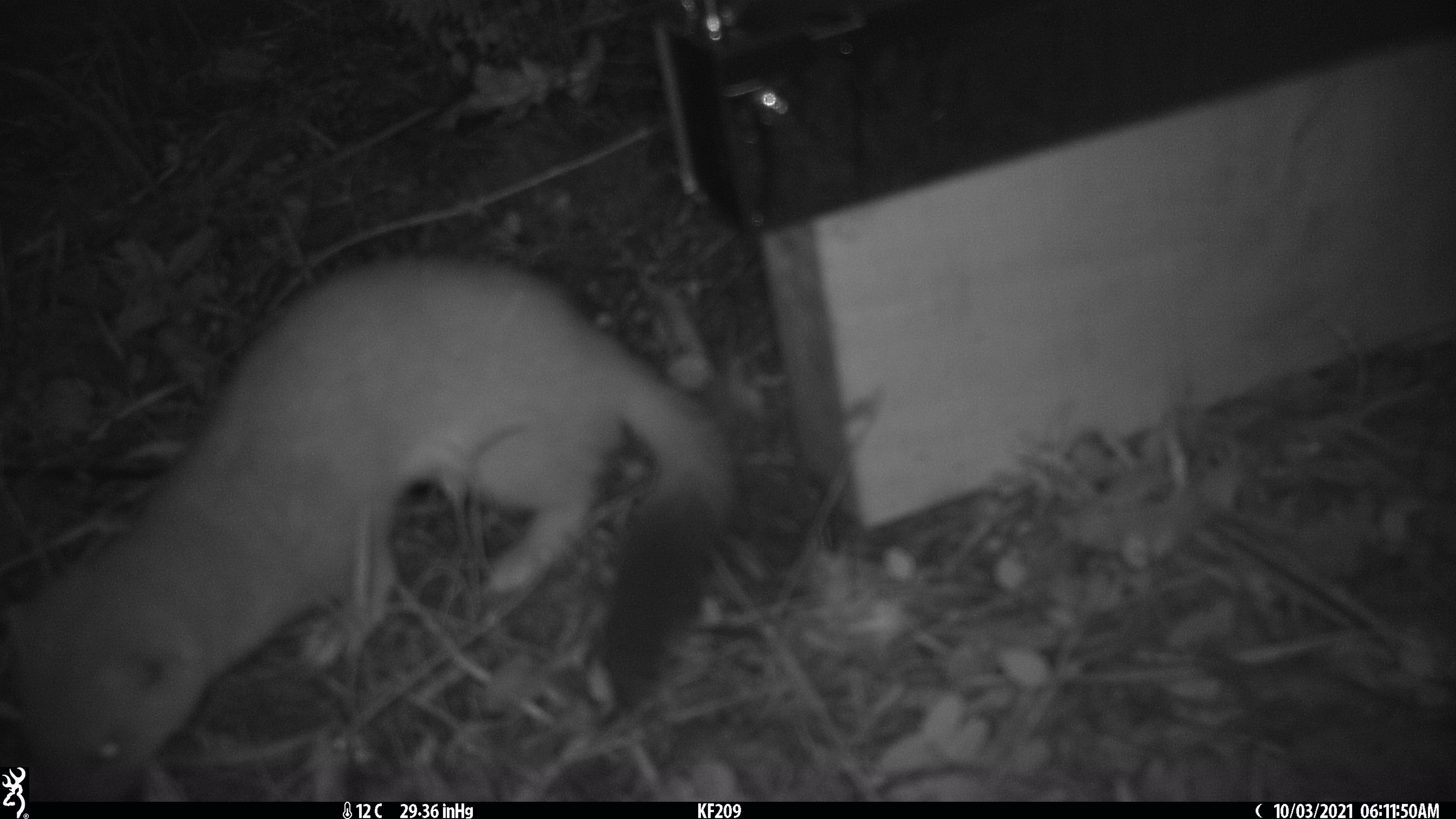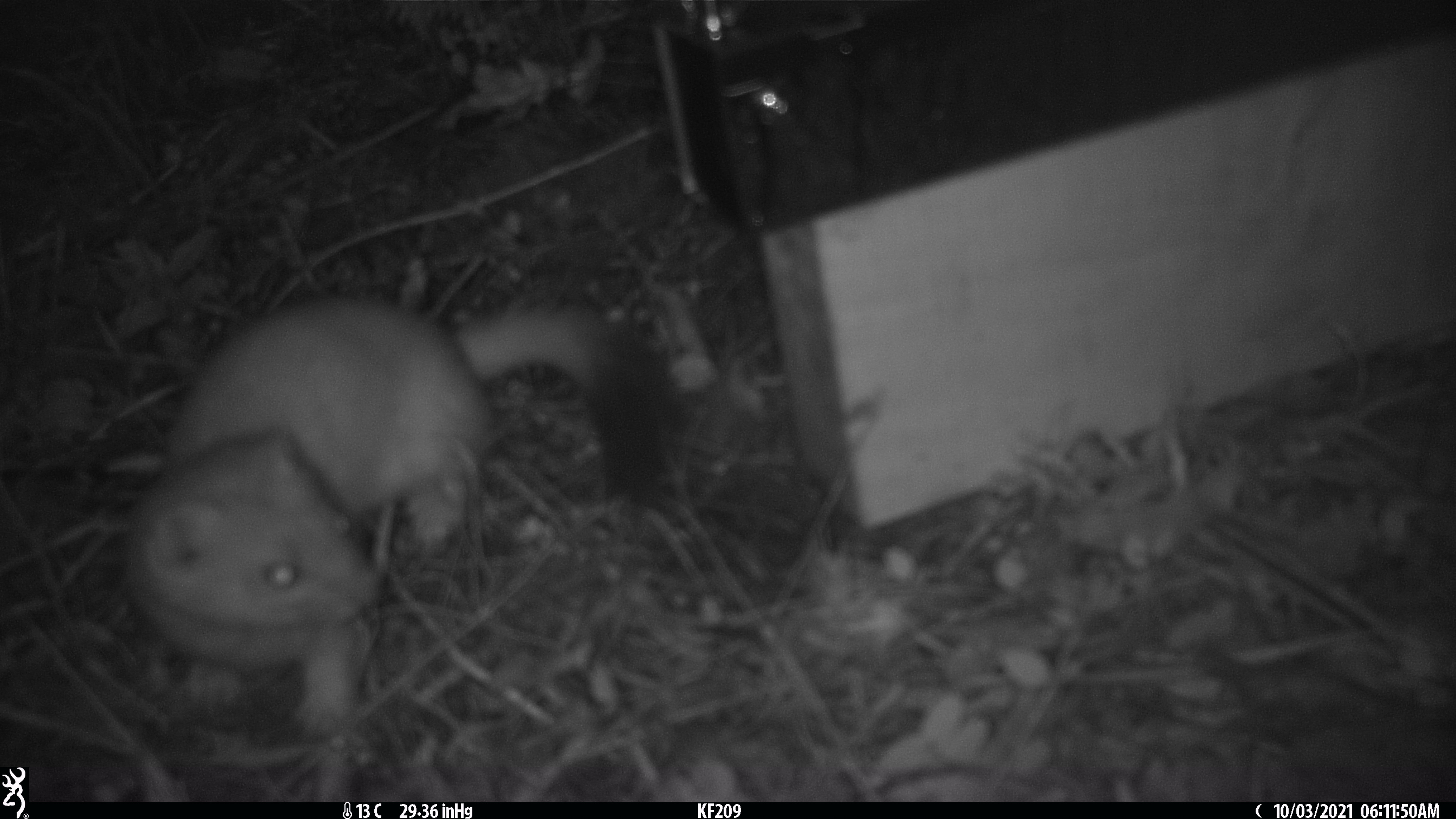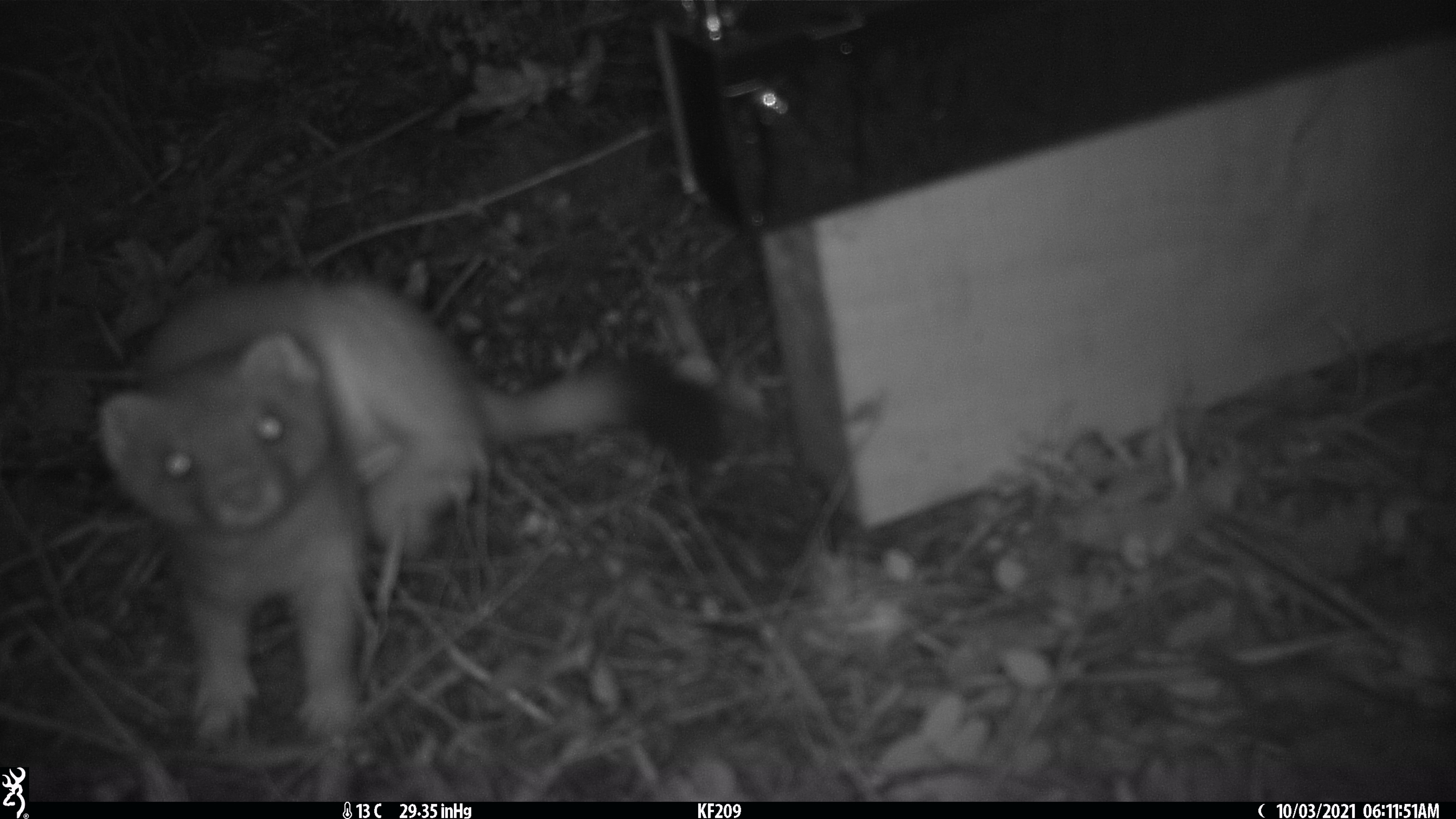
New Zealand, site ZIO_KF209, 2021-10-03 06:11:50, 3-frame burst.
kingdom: Animalia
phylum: Chordata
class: Mammalia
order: Carnivora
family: Mustelidae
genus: Mustela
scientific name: Mustela erminea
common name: stoat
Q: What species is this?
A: Stoat (Mustela erminea).